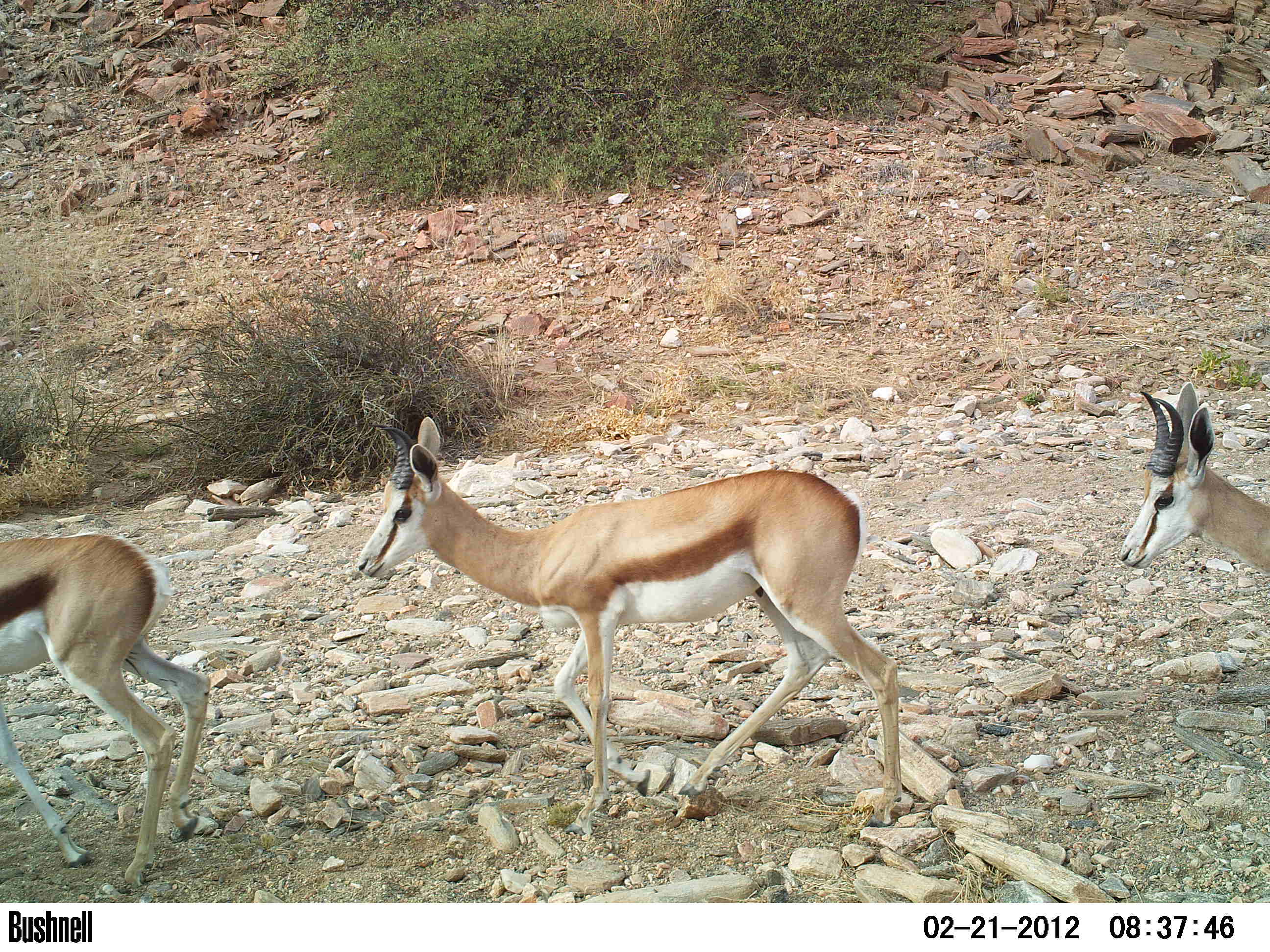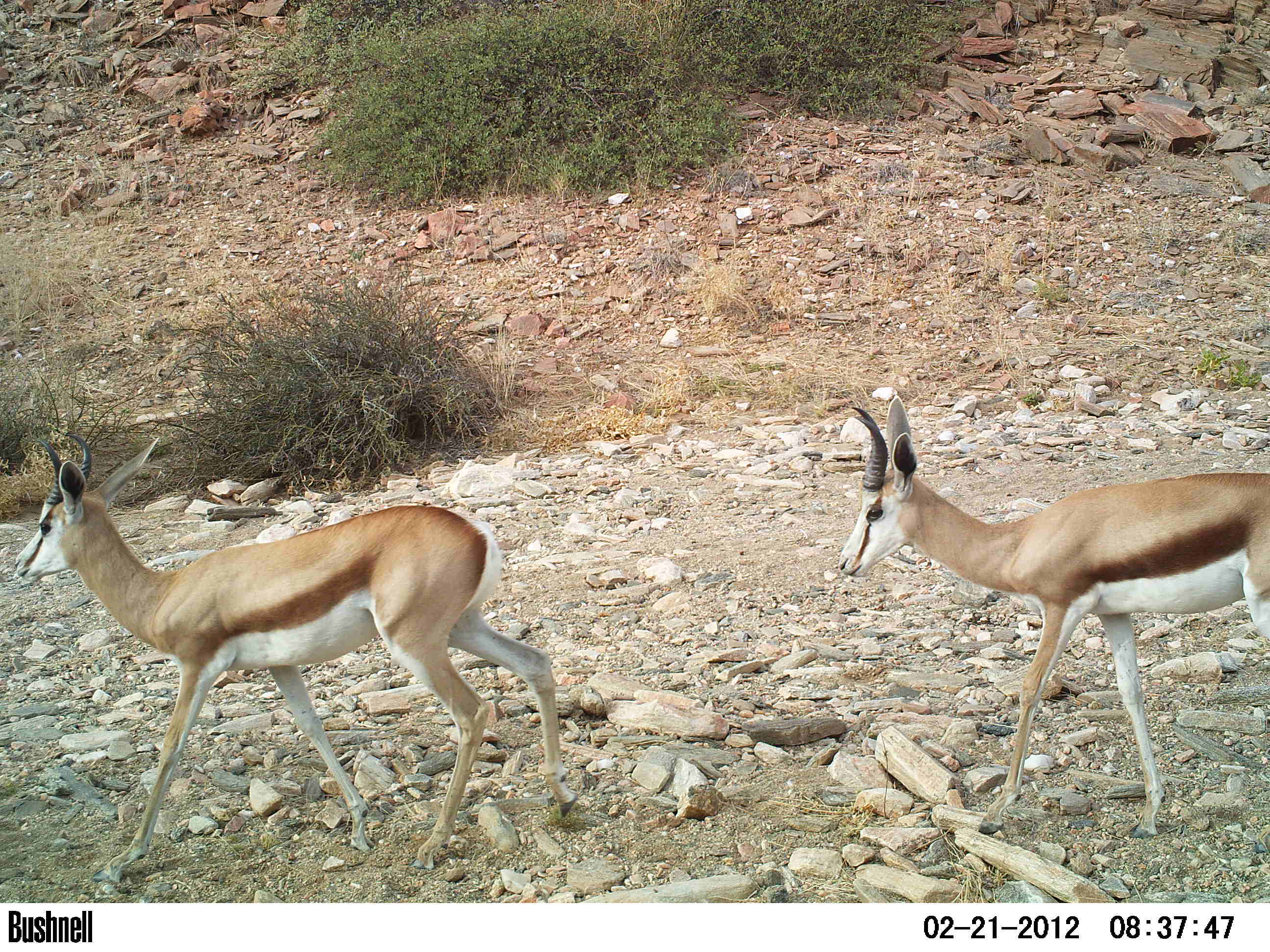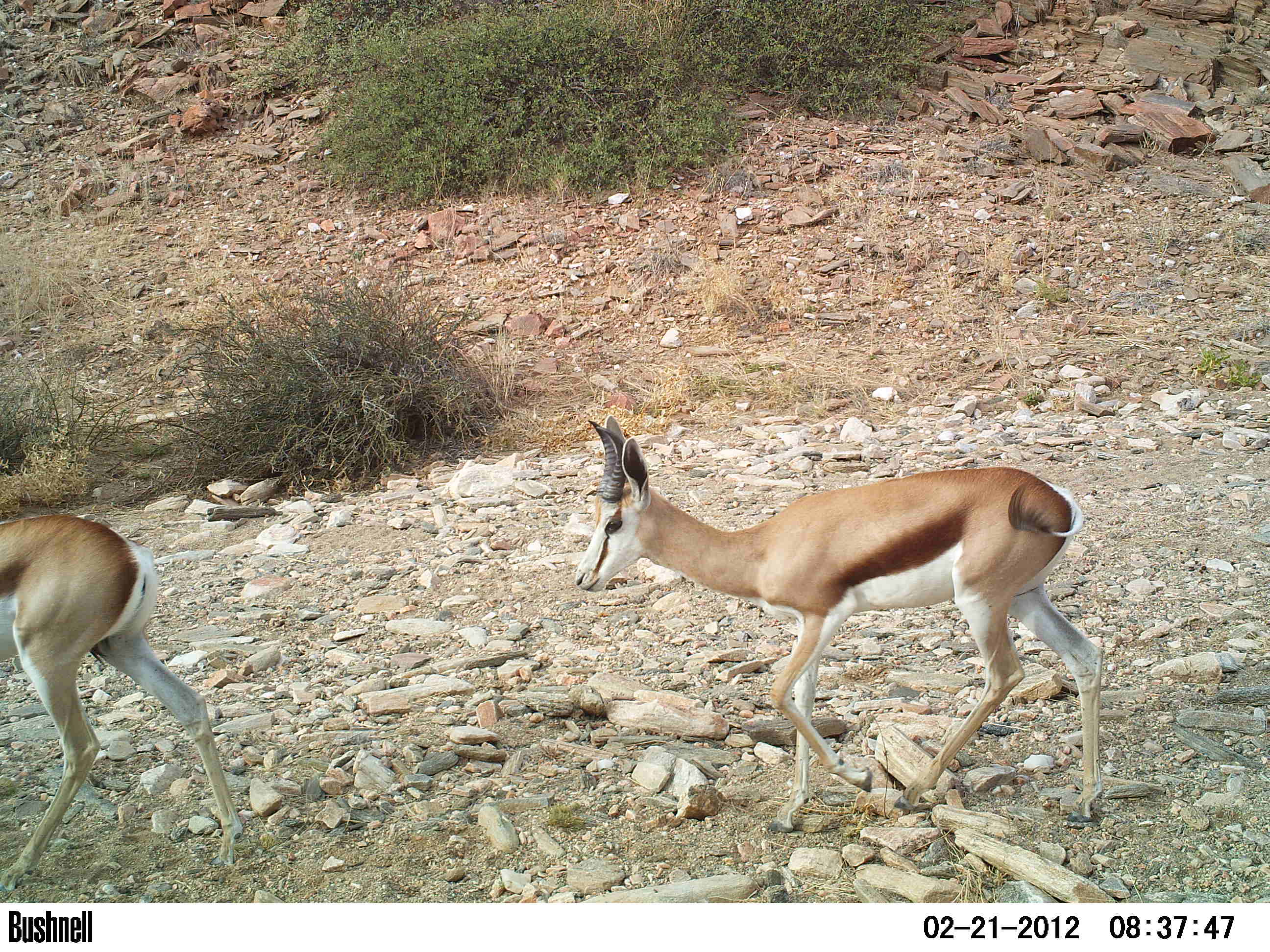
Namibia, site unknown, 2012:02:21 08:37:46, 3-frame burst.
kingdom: Animalia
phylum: Chordata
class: Mammalia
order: Artiodactyla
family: Bovidae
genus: Antidorcas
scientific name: Antidorcas marsupialis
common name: springbok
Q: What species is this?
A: Antidorcas marsupialis (springbok).